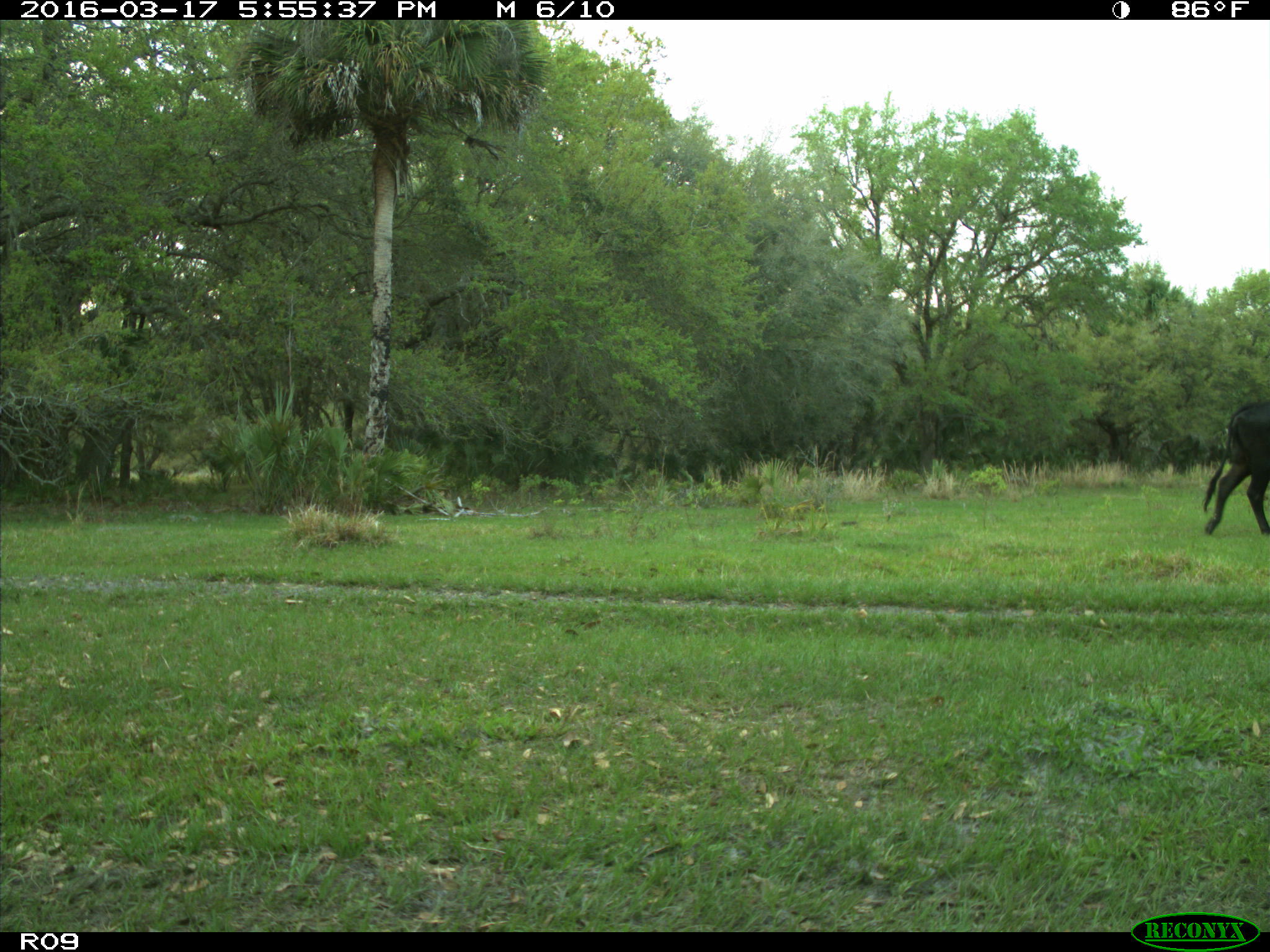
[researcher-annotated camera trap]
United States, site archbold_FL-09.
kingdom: Animalia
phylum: Chordata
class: Mammalia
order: Artiodactyla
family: Bovidae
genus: Bos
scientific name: Bos taurus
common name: domestic cow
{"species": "Bos taurus (domestic cow)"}